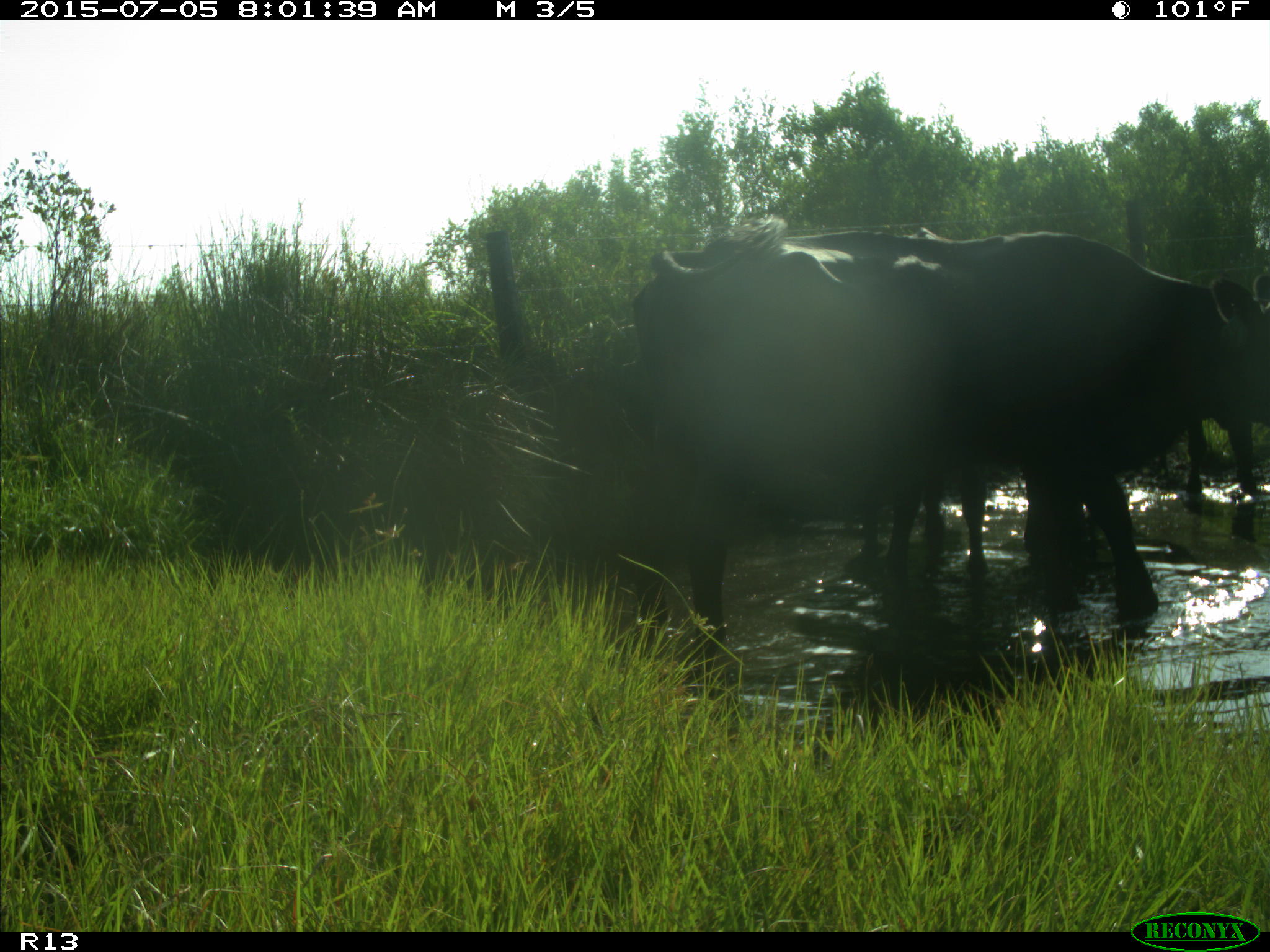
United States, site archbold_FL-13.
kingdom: Animalia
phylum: Chordata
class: Mammalia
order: Artiodactyla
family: Bovidae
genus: Bos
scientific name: Bos taurus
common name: domestic cow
Bos taurus (domestic cow).